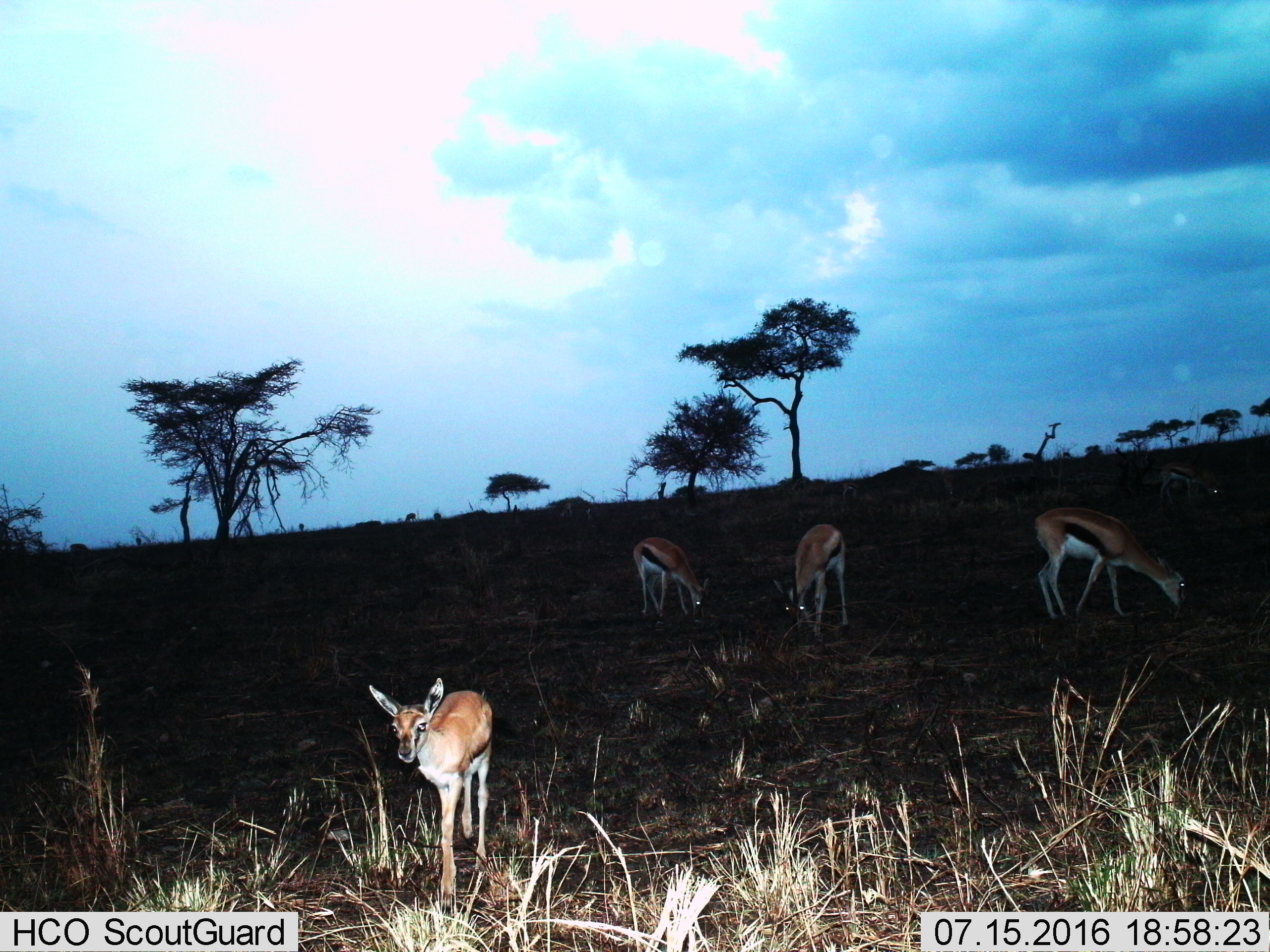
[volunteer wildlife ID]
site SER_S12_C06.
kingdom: Animalia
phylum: Chordata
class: Mammalia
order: Artiodactyla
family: Bovidae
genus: Eudorcas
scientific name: Eudorcas thomsonii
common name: thomson's gazelle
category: gazellethomsons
Gazellethomsons (thomson's gazelle) (Eudorcas thomsonii), count 4. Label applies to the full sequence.